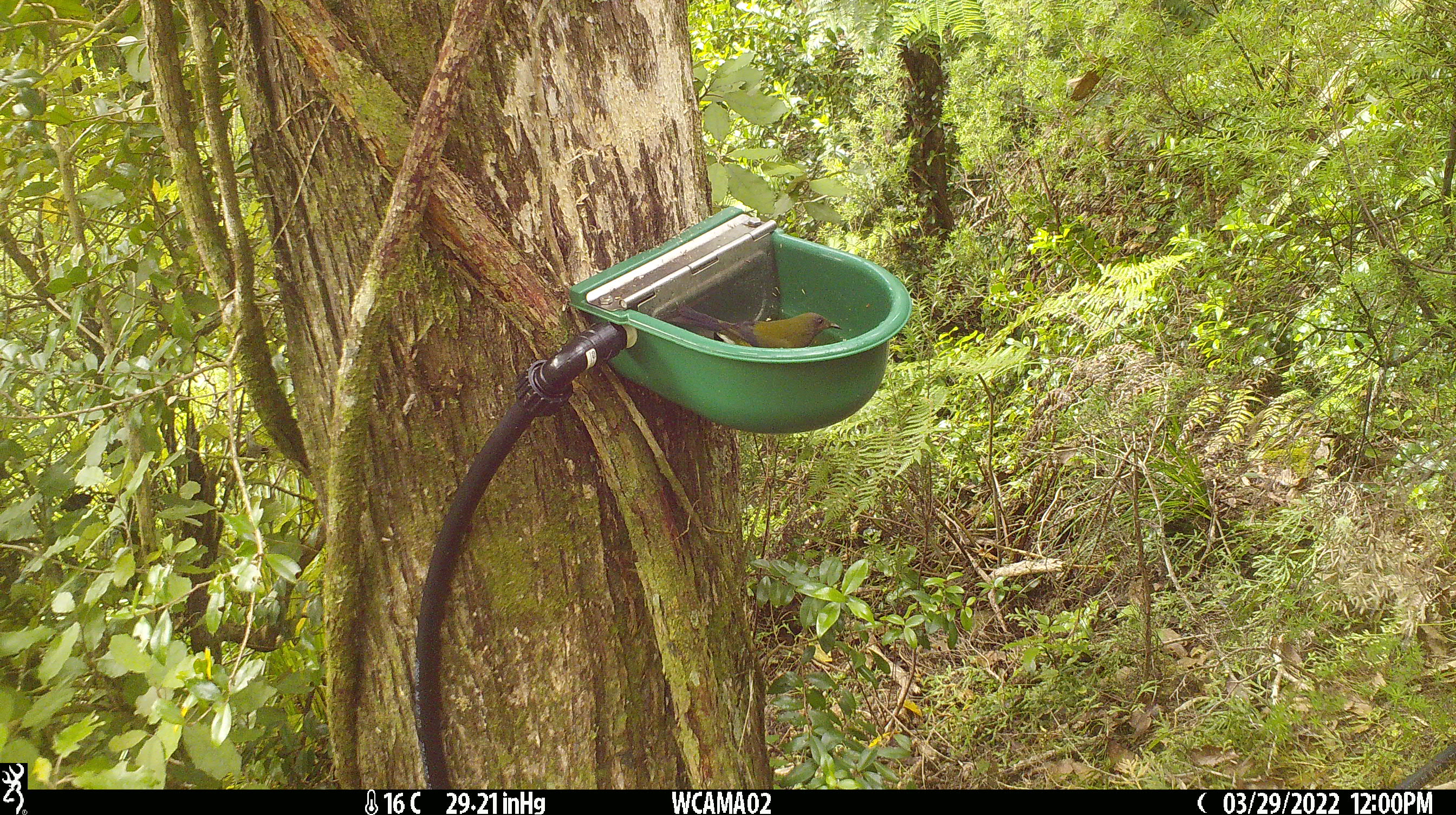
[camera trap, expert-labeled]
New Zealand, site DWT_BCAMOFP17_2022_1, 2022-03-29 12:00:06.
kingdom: Animalia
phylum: Chordata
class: Aves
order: Passeriformes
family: Meliphagidae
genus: Anthornis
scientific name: Anthornis melanura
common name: new zealand bellbird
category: bellbird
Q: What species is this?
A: Bellbird (new zealand bellbird) (Anthornis melanura).